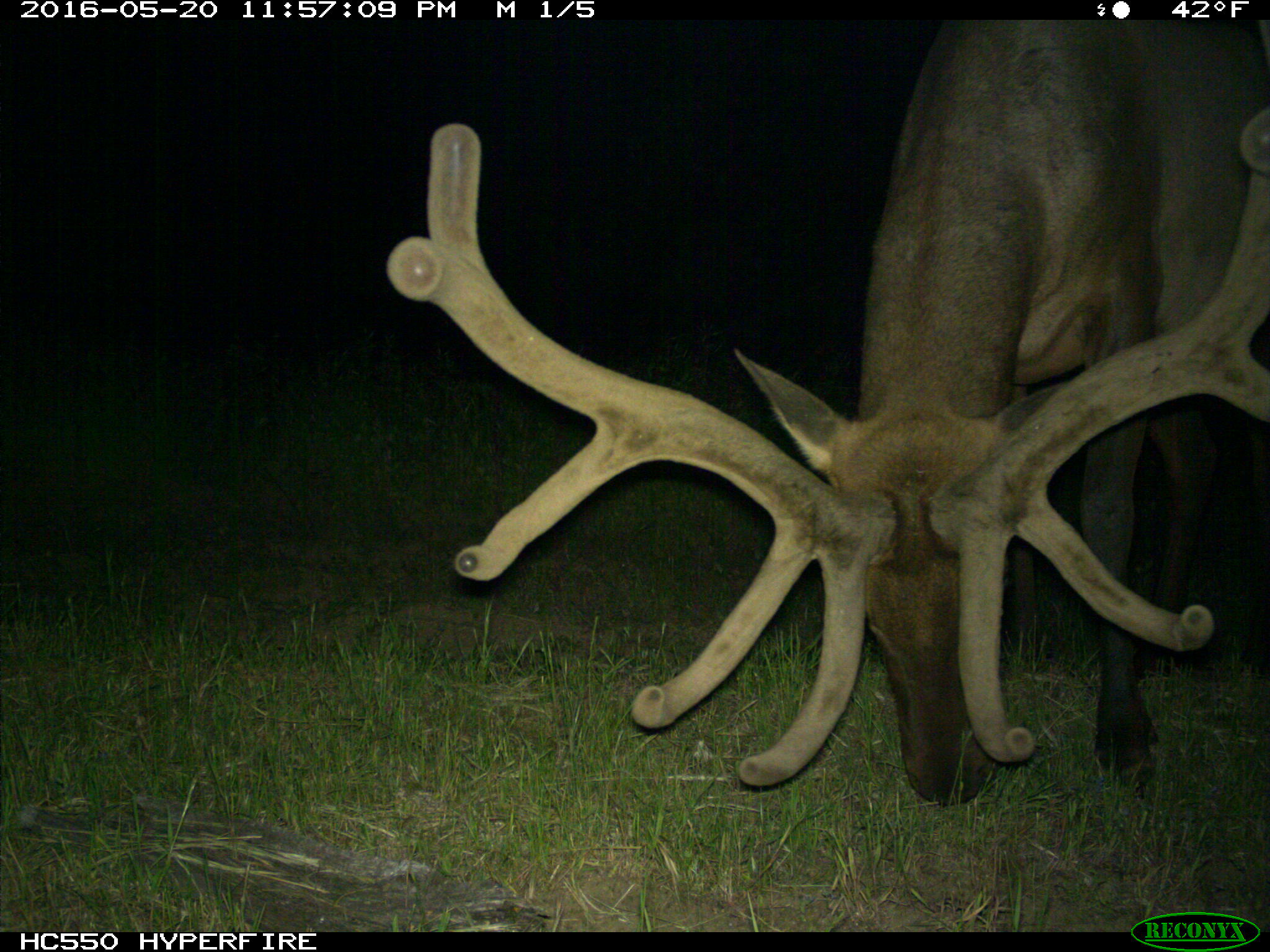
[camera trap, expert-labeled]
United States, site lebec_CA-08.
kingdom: Animalia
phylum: Chordata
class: Mammalia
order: Artiodactyla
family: Cervidae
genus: Cervus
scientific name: Cervus canadensis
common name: elk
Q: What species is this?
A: Cervus canadensis (elk).